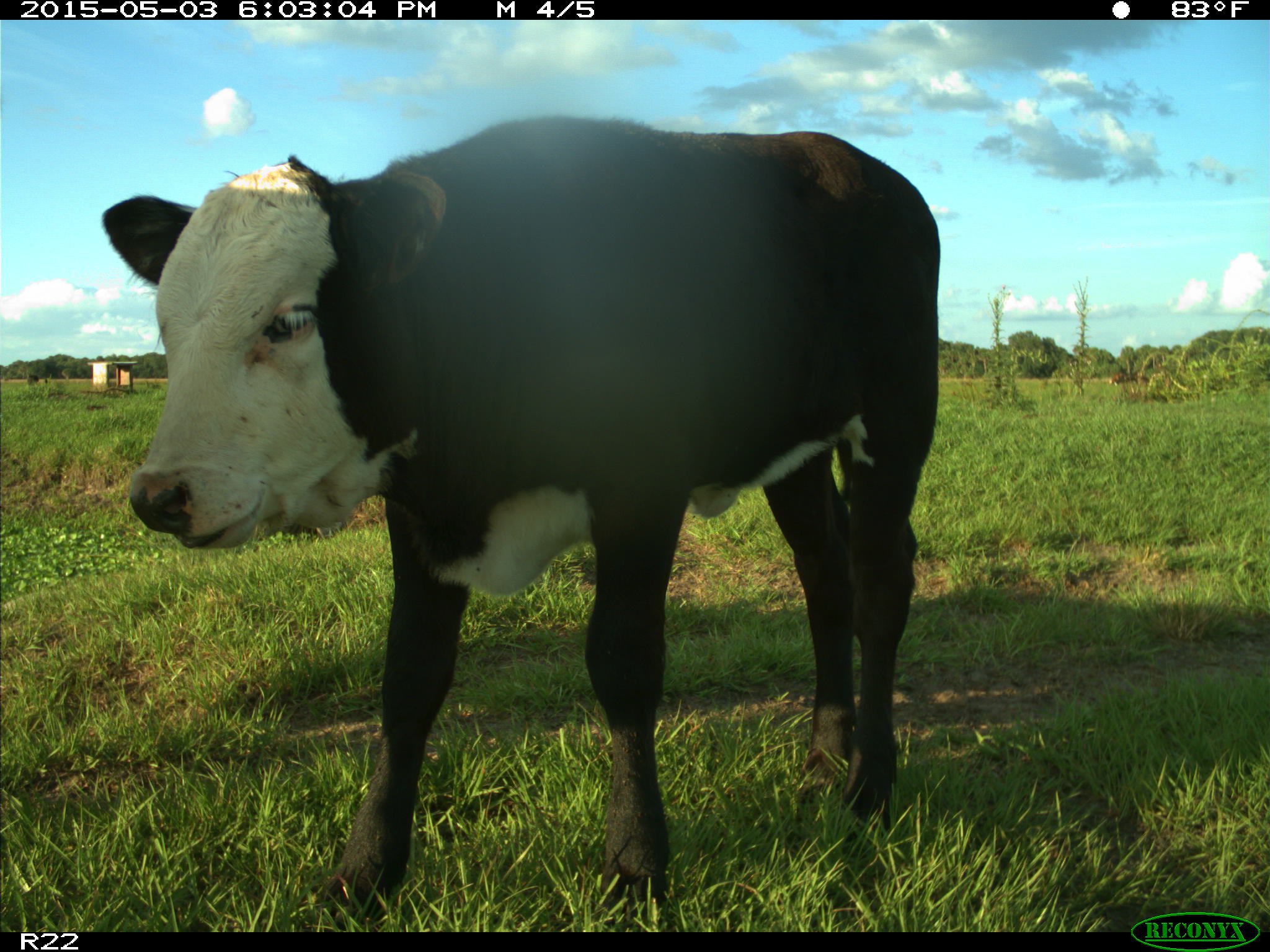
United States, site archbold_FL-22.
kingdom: Animalia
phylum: Chordata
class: Mammalia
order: Artiodactyla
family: Bovidae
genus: Bos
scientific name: Bos taurus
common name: domestic cow